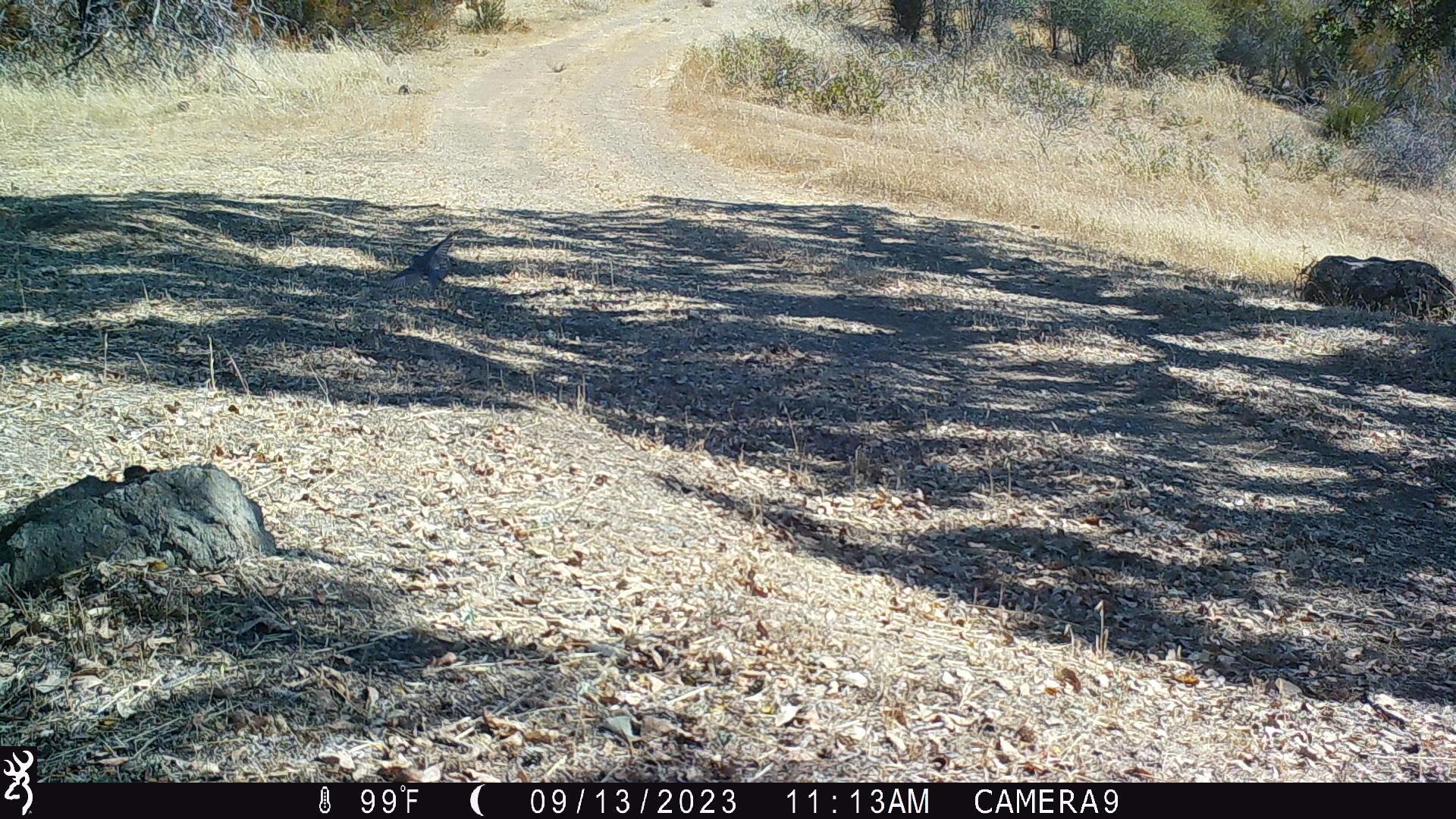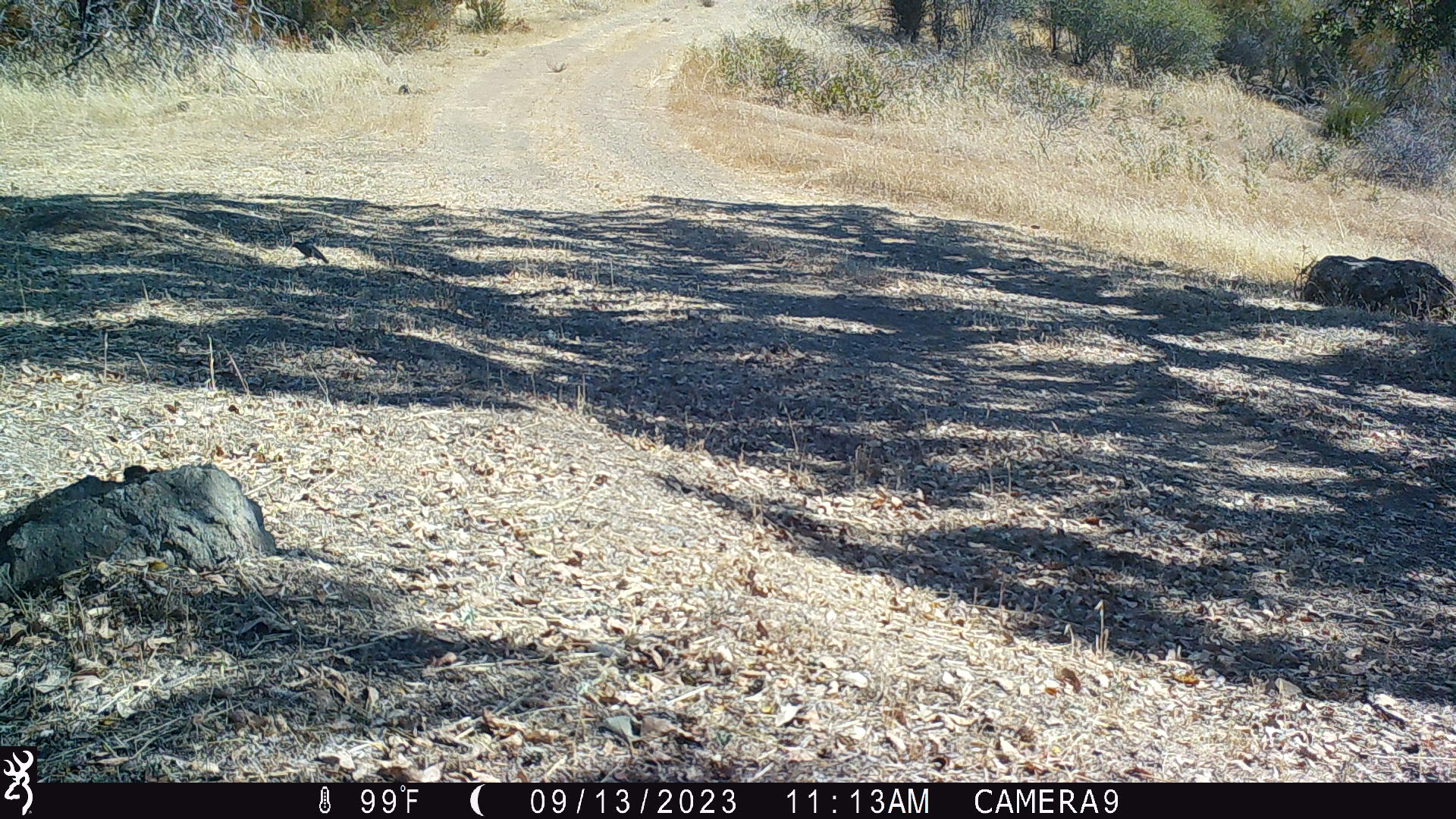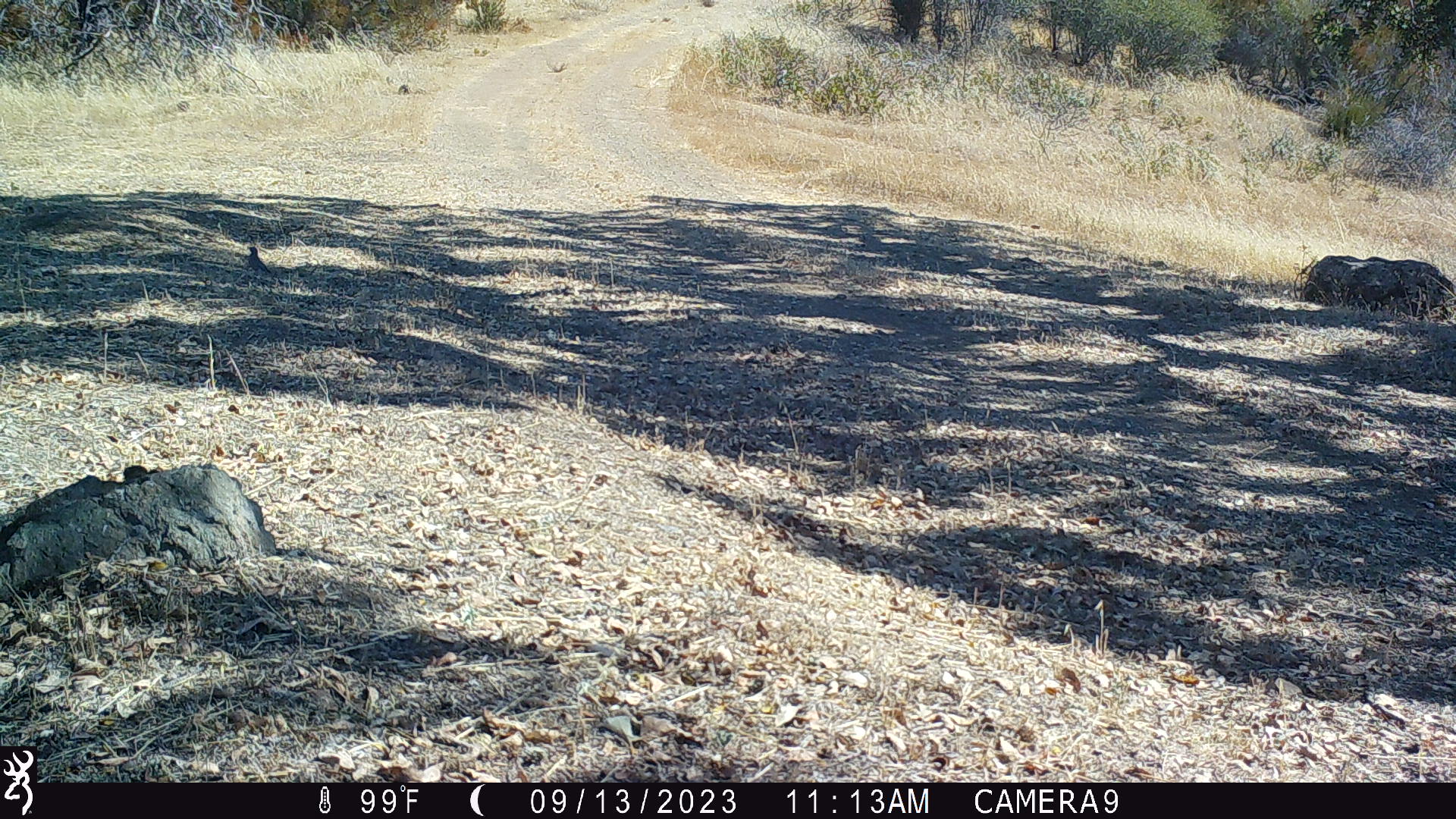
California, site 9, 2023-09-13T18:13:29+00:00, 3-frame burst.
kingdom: Animalia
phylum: Chordata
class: Aves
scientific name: Aves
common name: bird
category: unknown bird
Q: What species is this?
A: Unknown bird (bird) (Aves).